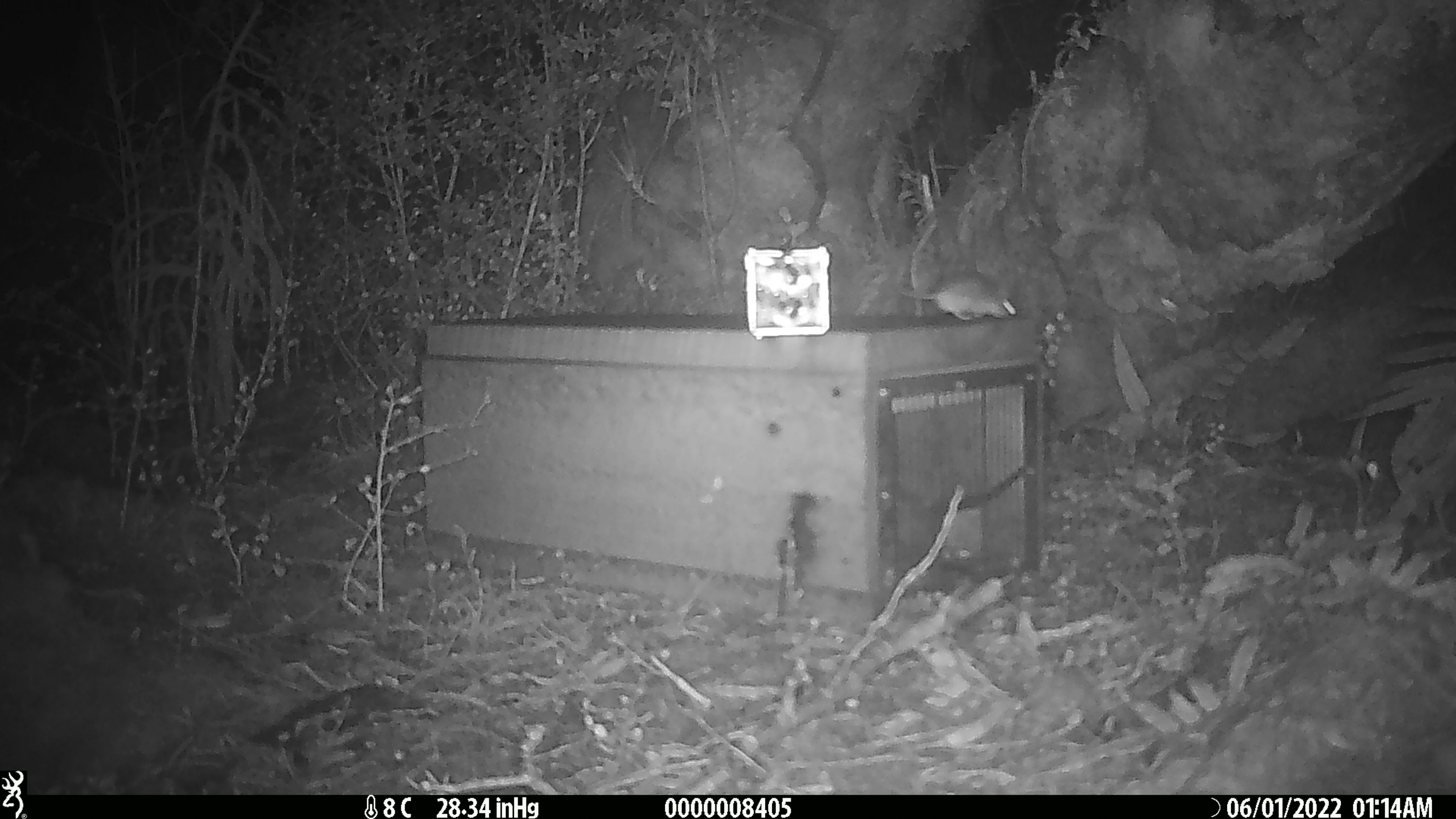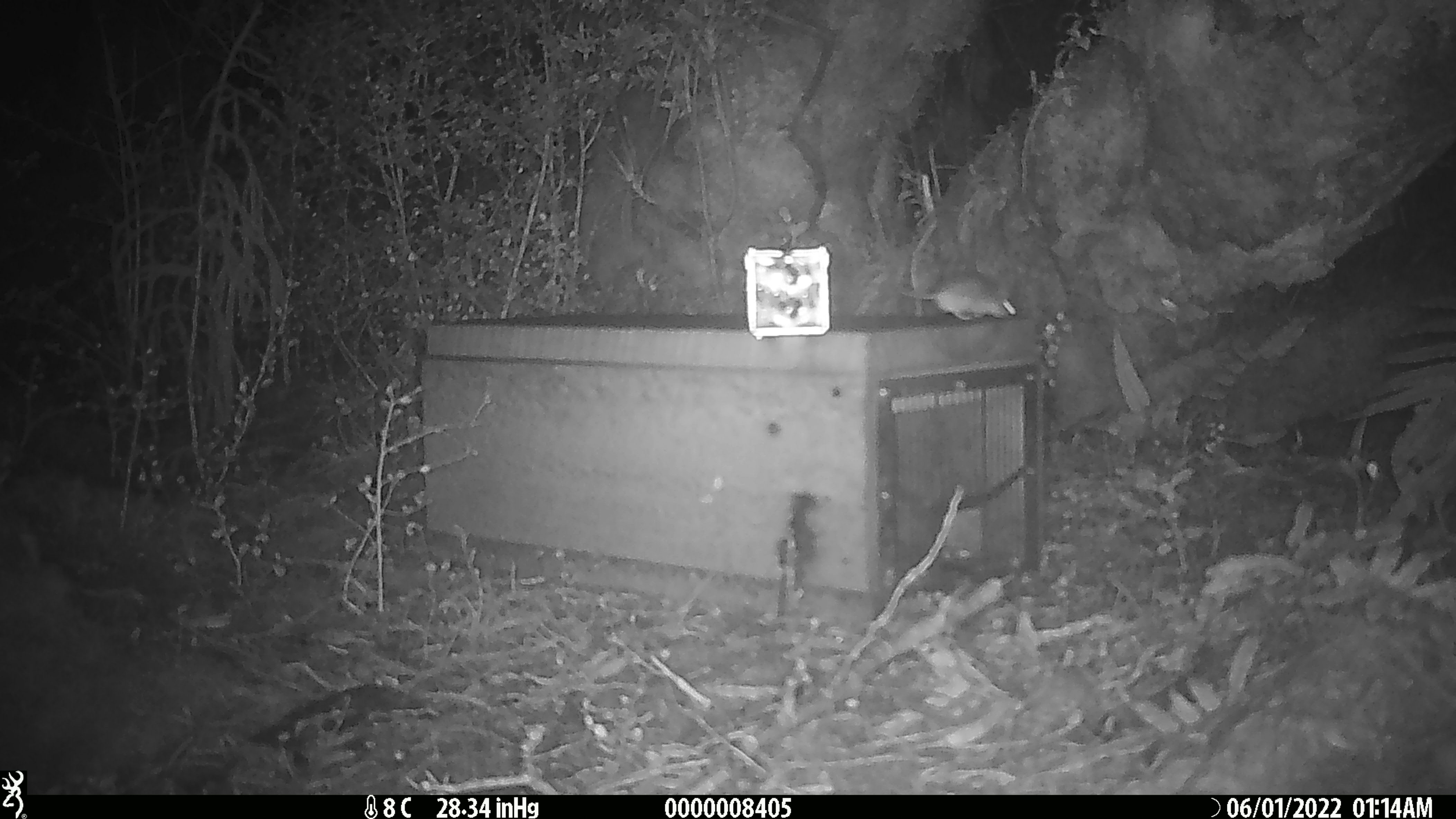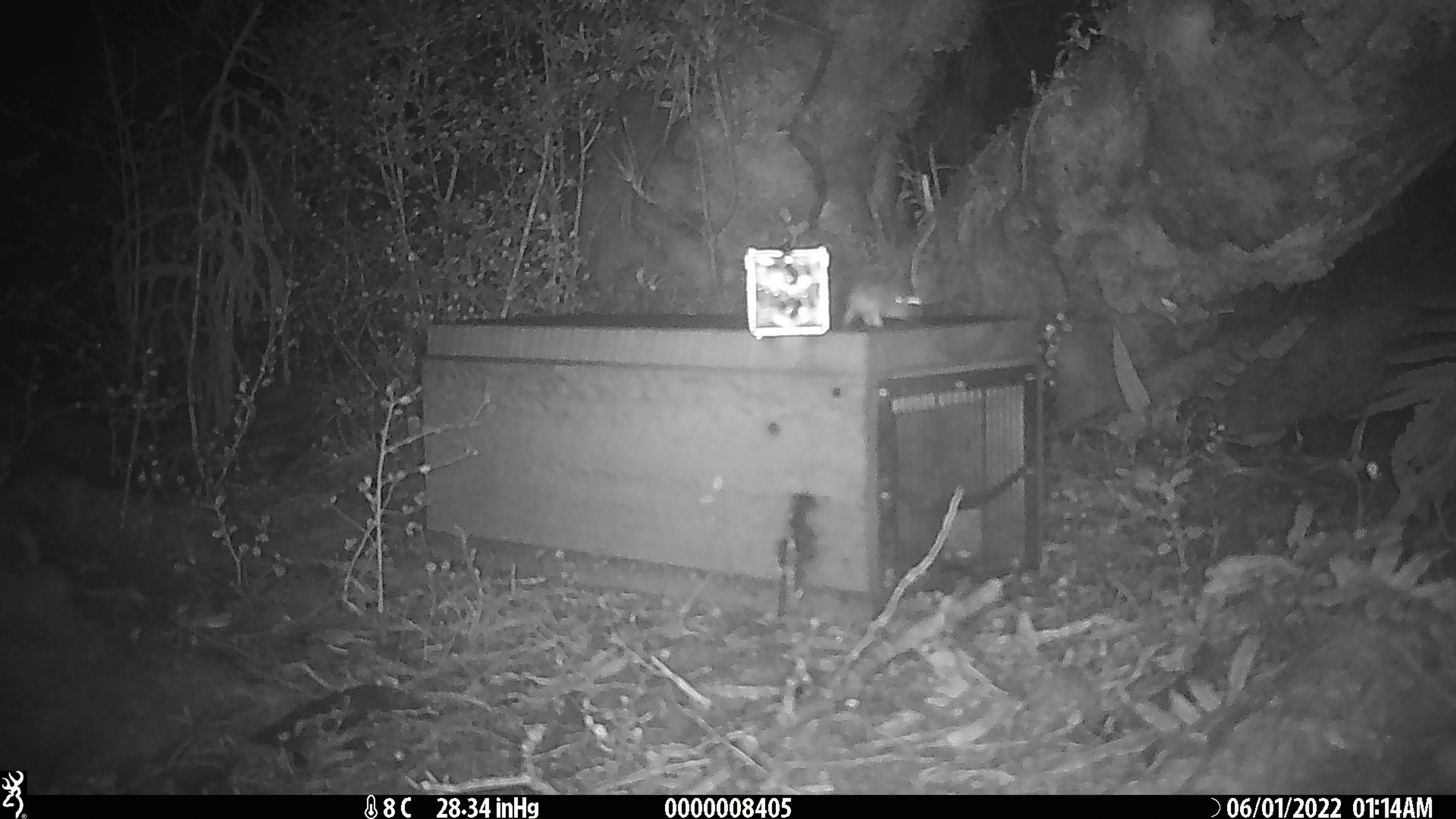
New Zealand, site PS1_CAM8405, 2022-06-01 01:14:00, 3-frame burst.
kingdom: Animalia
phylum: Chordata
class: Mammalia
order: Rodentia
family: Muridae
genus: Mus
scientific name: Mus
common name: mouse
Mouse (Mus).